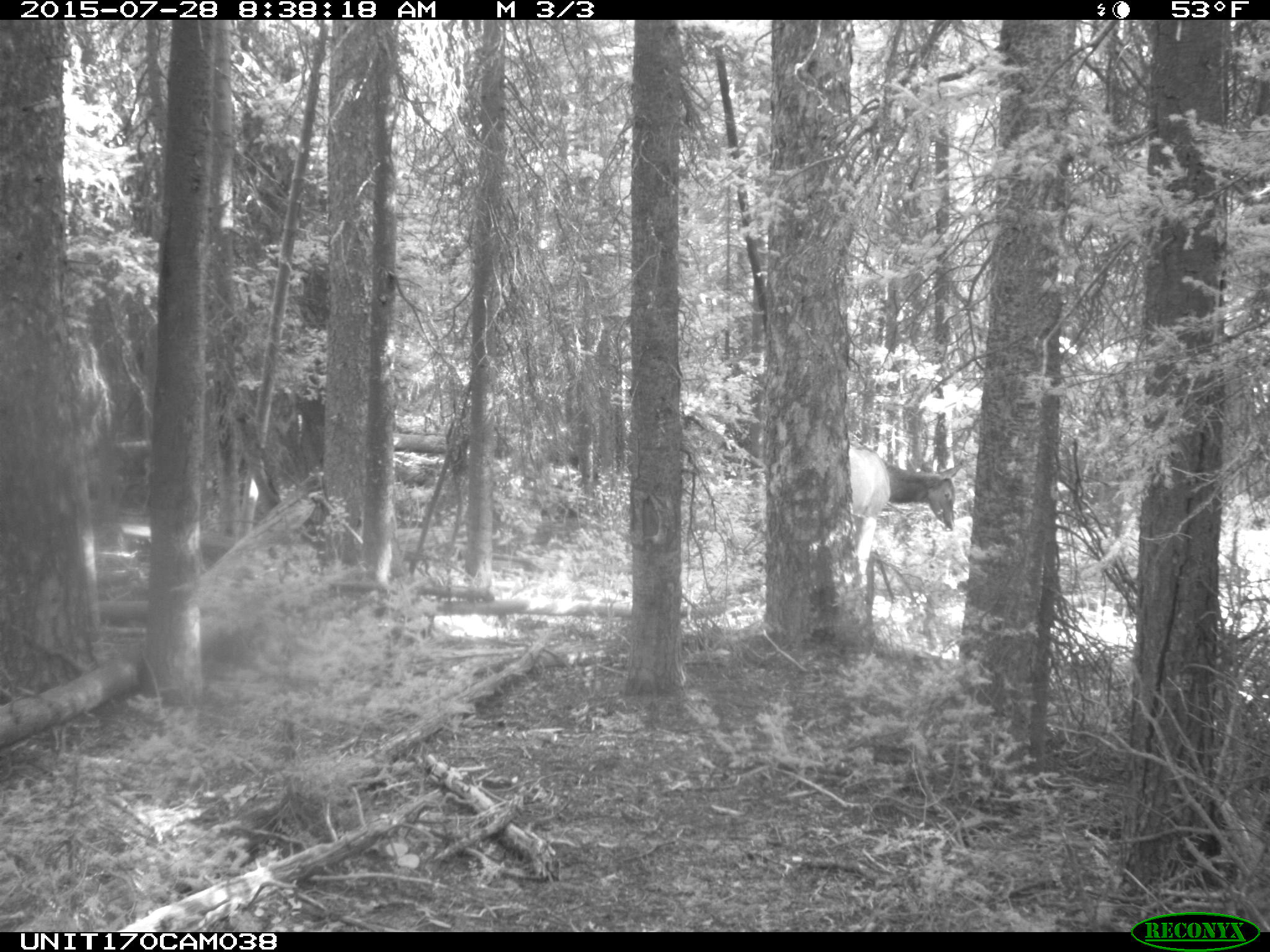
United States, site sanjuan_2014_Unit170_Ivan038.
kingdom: Animalia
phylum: Chordata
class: Mammalia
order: Artiodactyla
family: Cervidae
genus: Cervus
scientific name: Cervus elaphus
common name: red deer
Cervus elaphus (red deer).